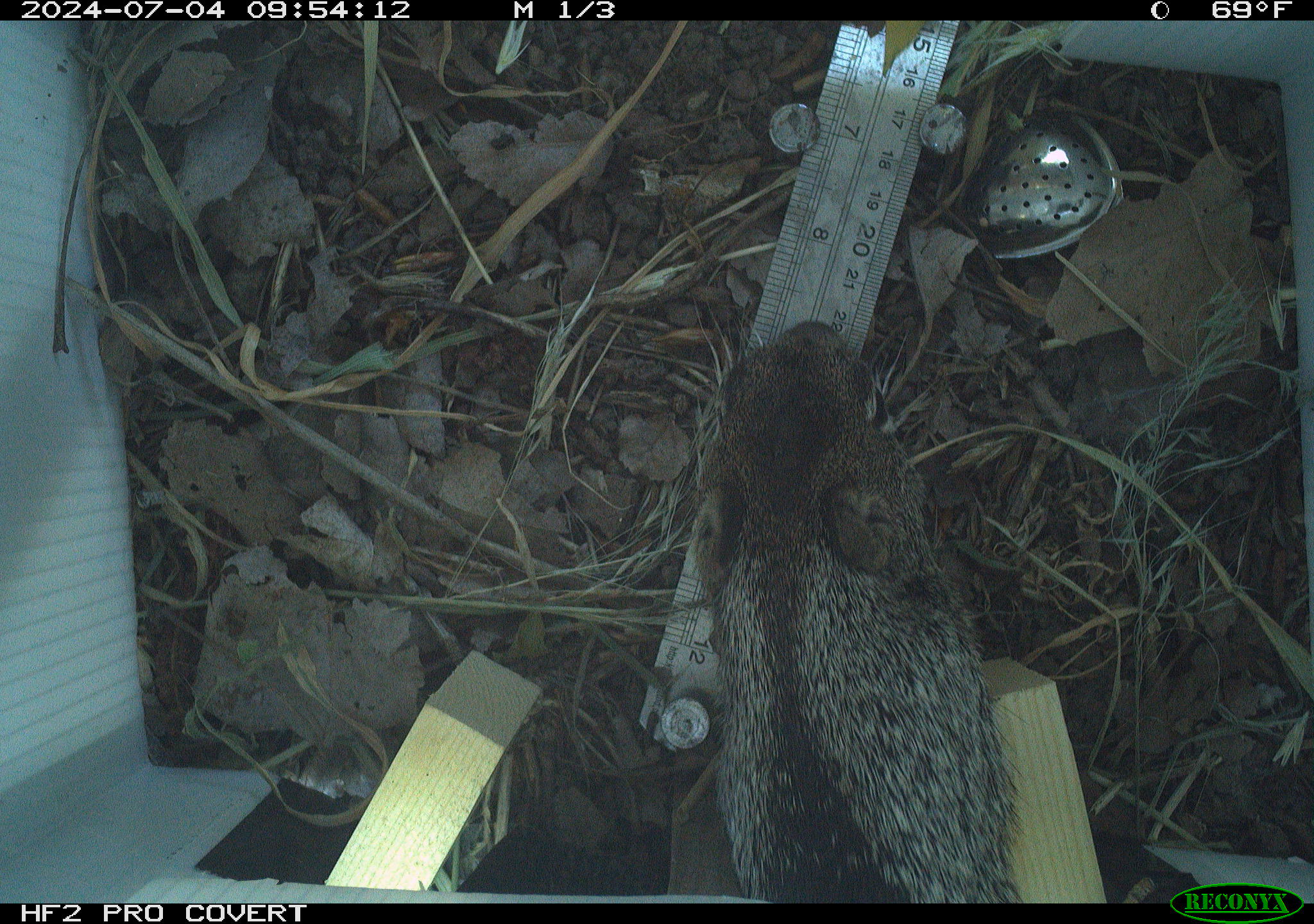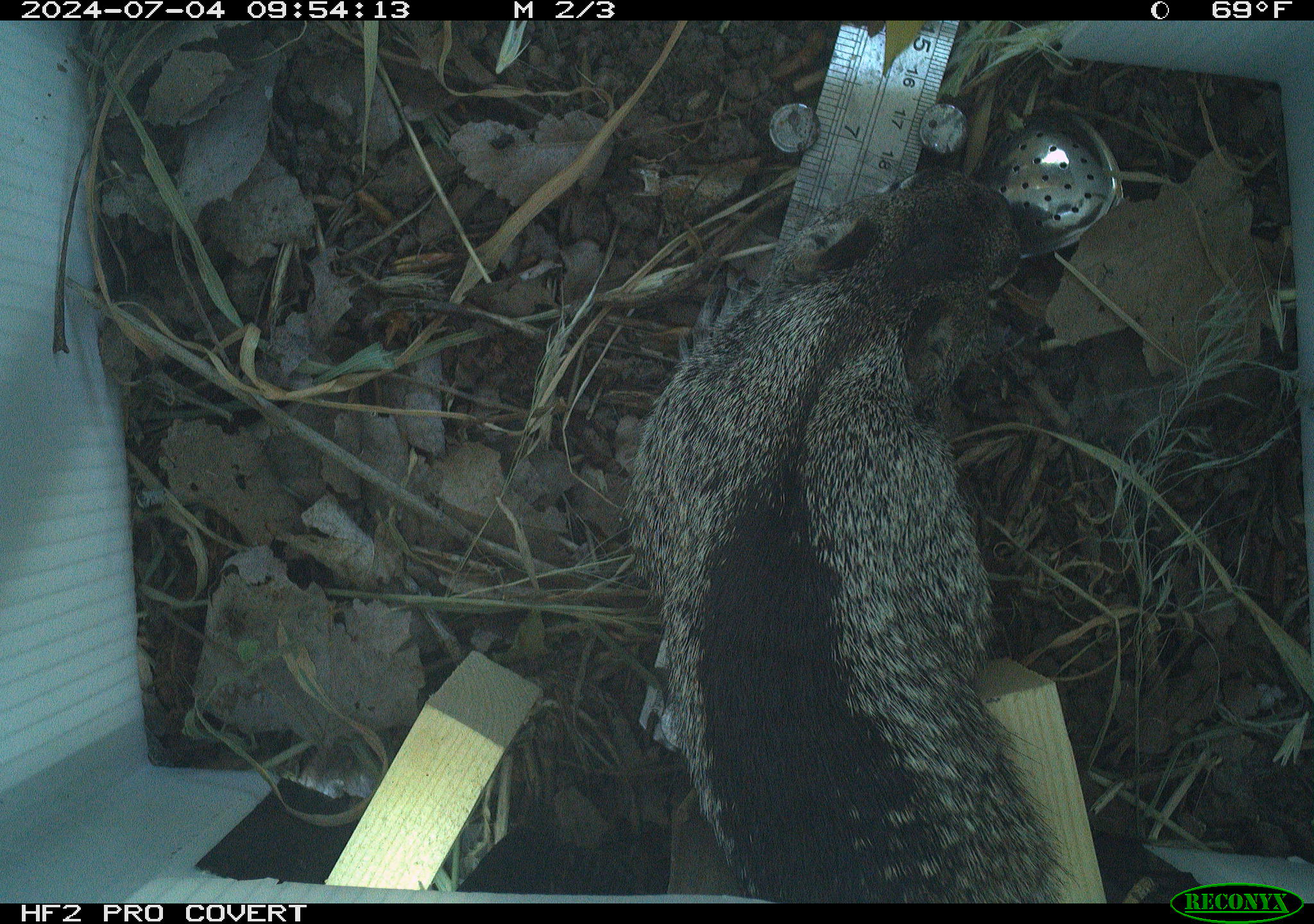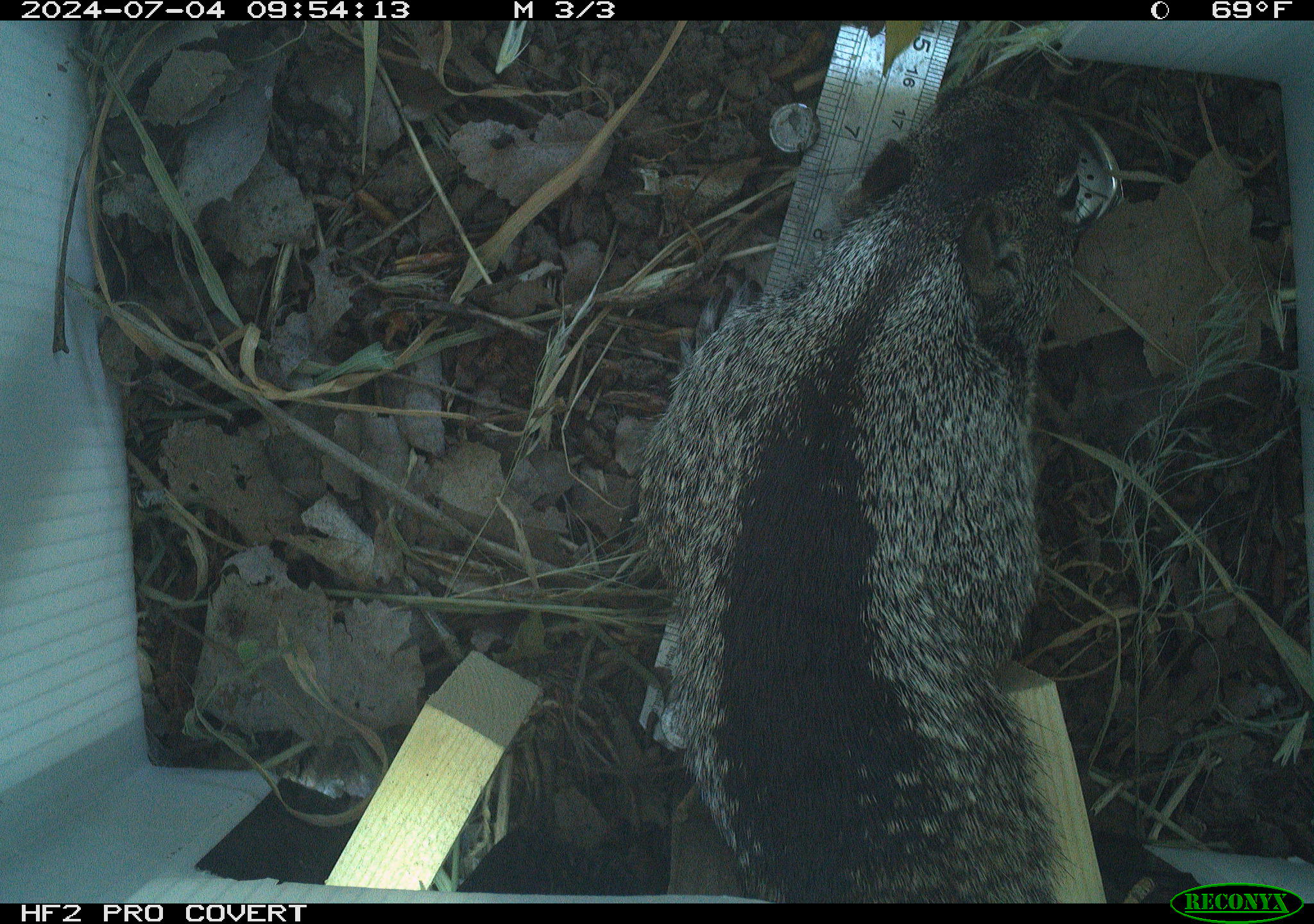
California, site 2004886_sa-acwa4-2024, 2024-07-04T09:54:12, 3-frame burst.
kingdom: Animalia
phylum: Chordata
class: Mammalia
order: Rodentia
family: Sciuridae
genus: Otospermophilus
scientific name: Otospermophilus beecheyi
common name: california ground squirrel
California ground squirrel (Otospermophilus beecheyi).